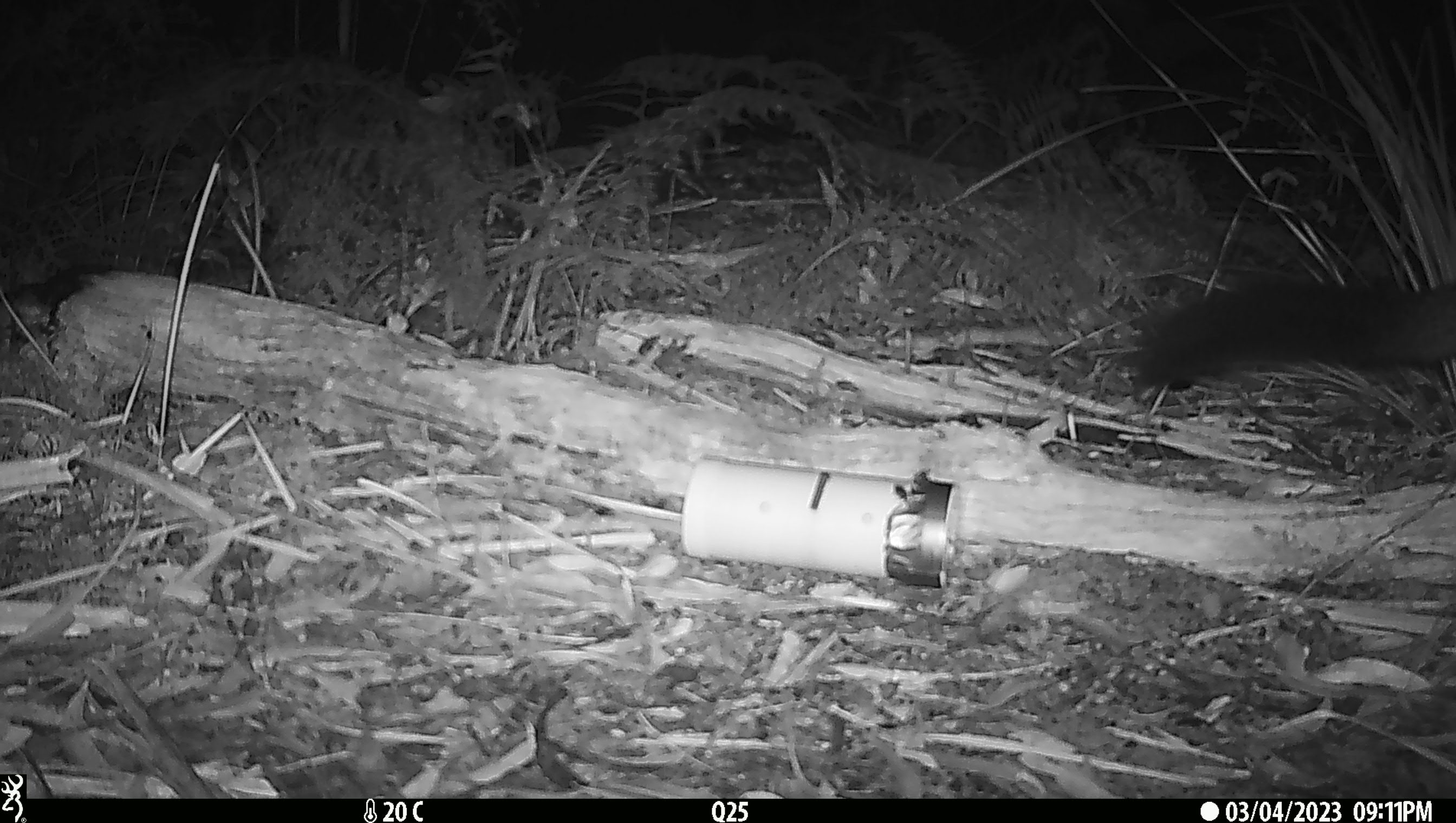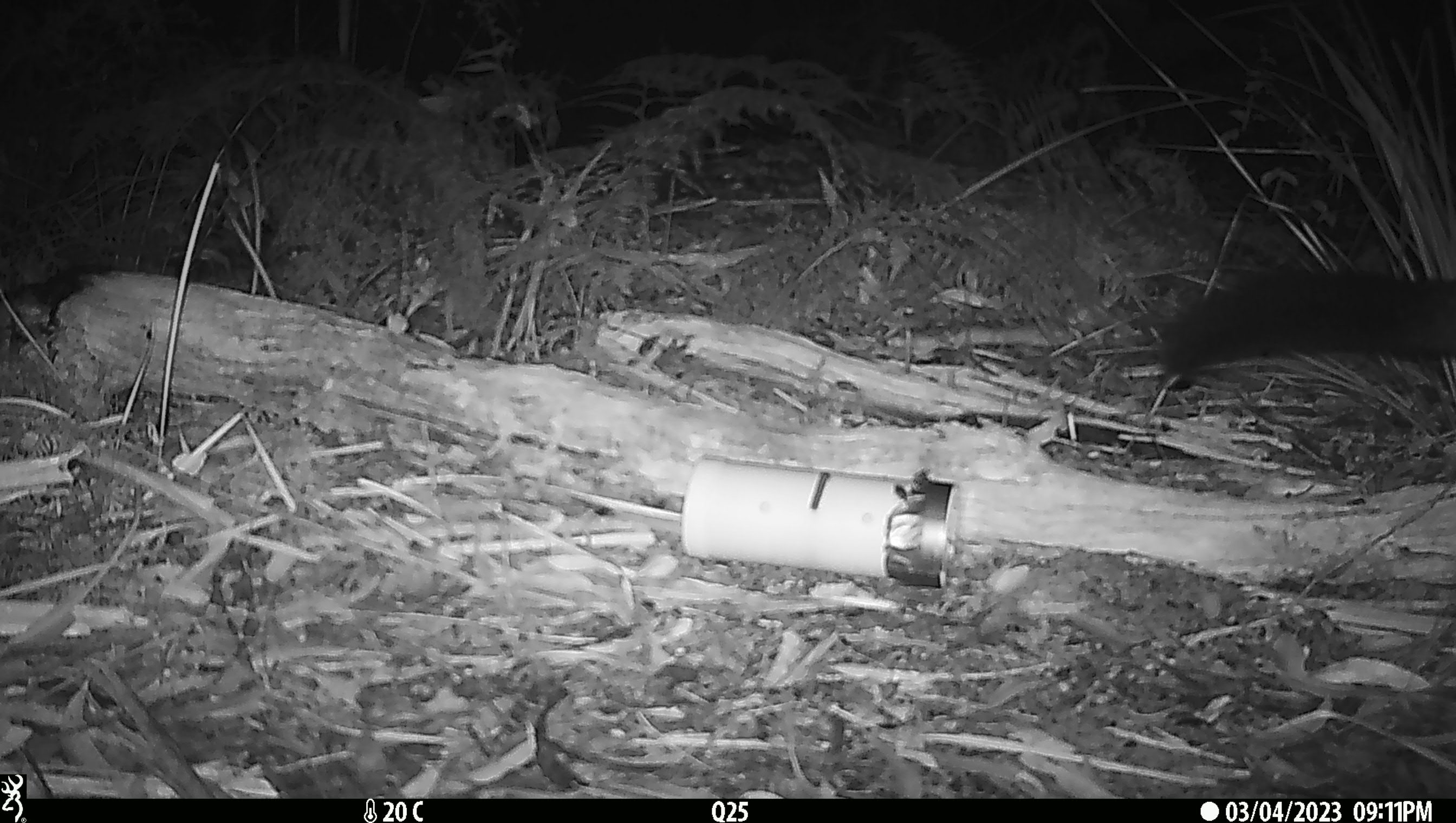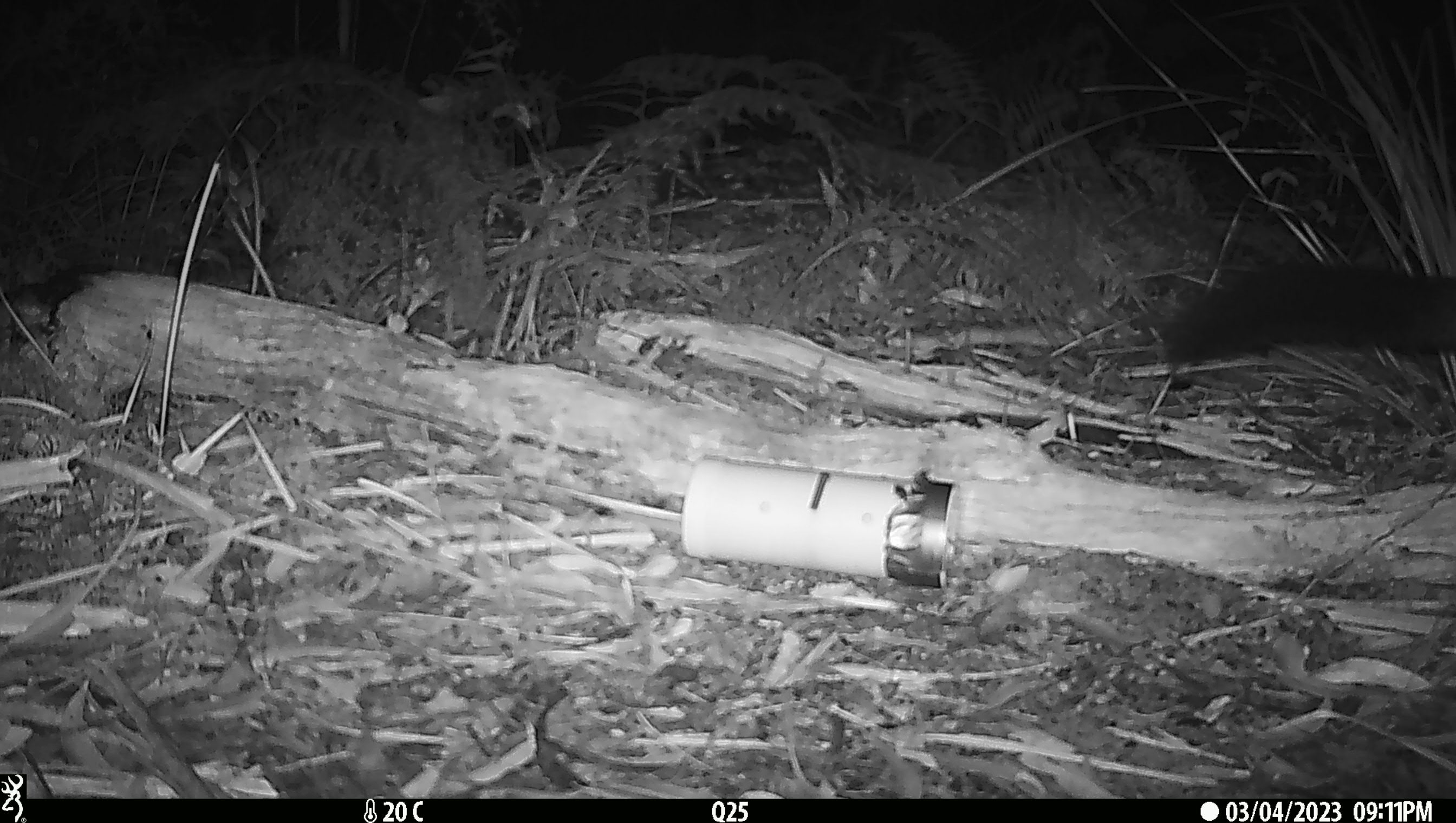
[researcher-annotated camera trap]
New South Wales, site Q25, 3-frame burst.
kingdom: Animalia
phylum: Chordata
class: Mammalia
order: Diprotodontia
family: Phalangeridae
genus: Trichosurus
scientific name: Trichosurus vulpecula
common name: common brushtail possum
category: possum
Possum (common brushtail possum) (Trichosurus vulpecula).